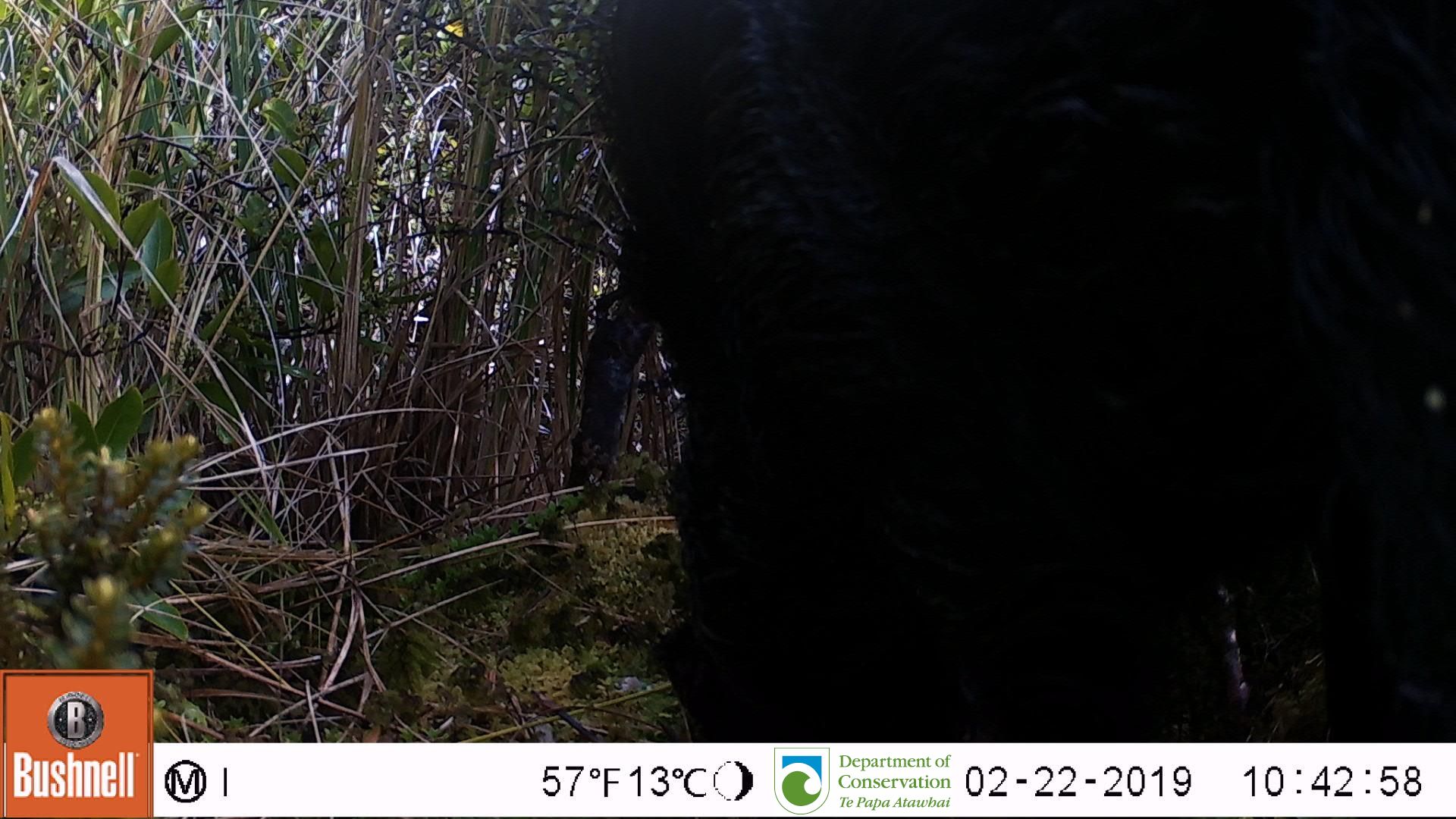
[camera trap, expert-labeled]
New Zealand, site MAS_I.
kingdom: Animalia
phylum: Chordata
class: Mammalia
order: Artiodactyla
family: Suidae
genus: Sus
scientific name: Sus scrofa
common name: pig